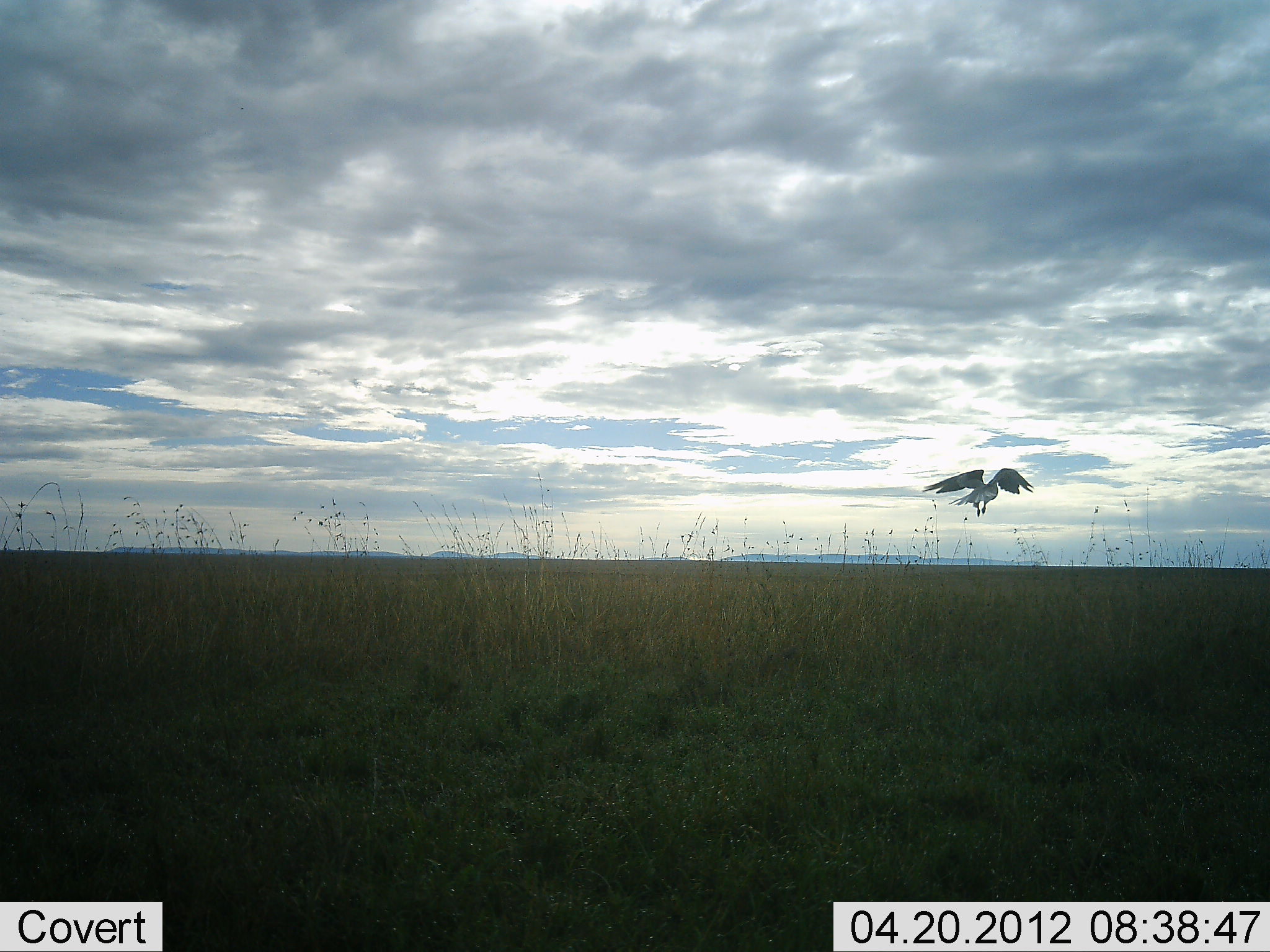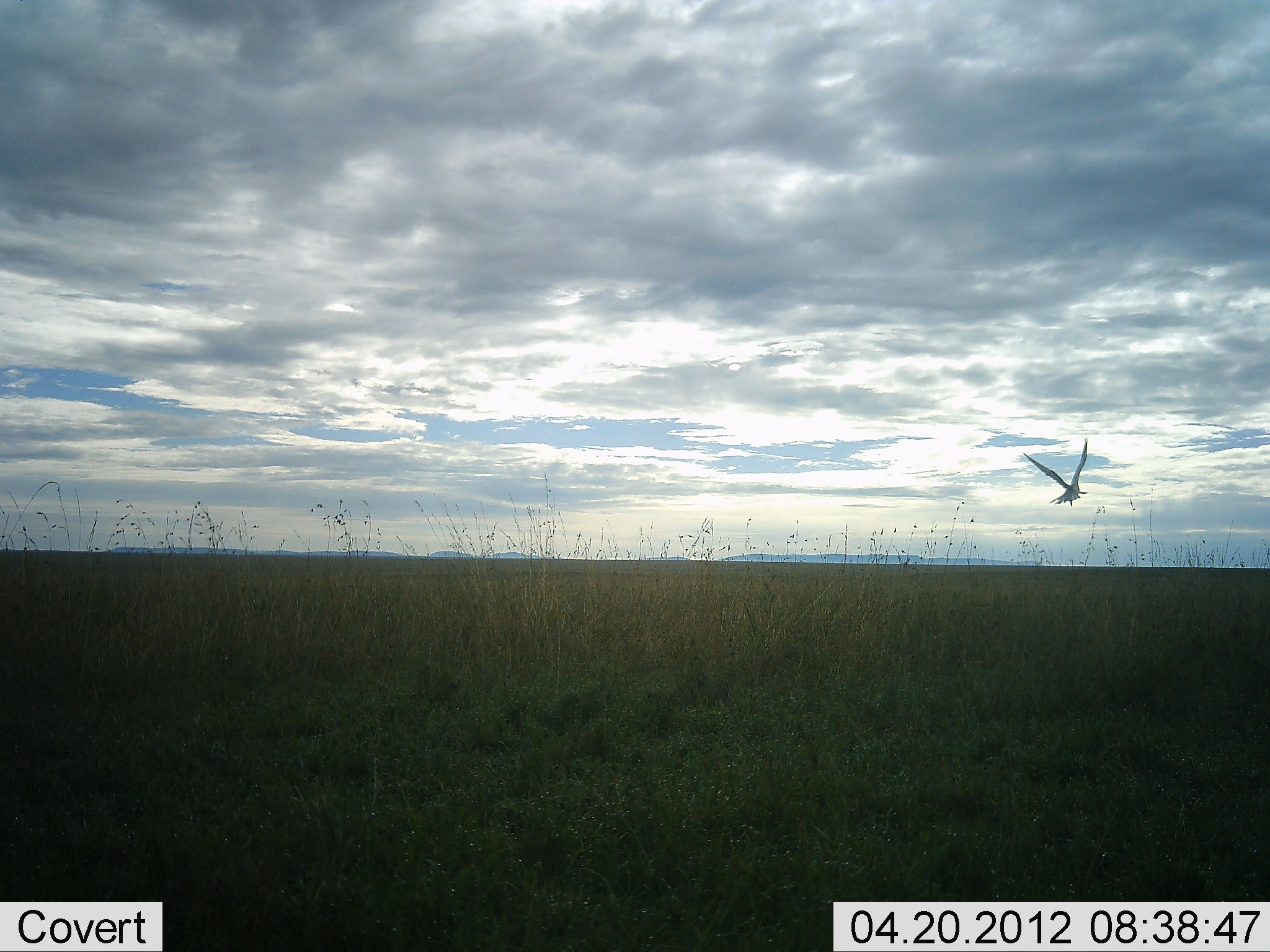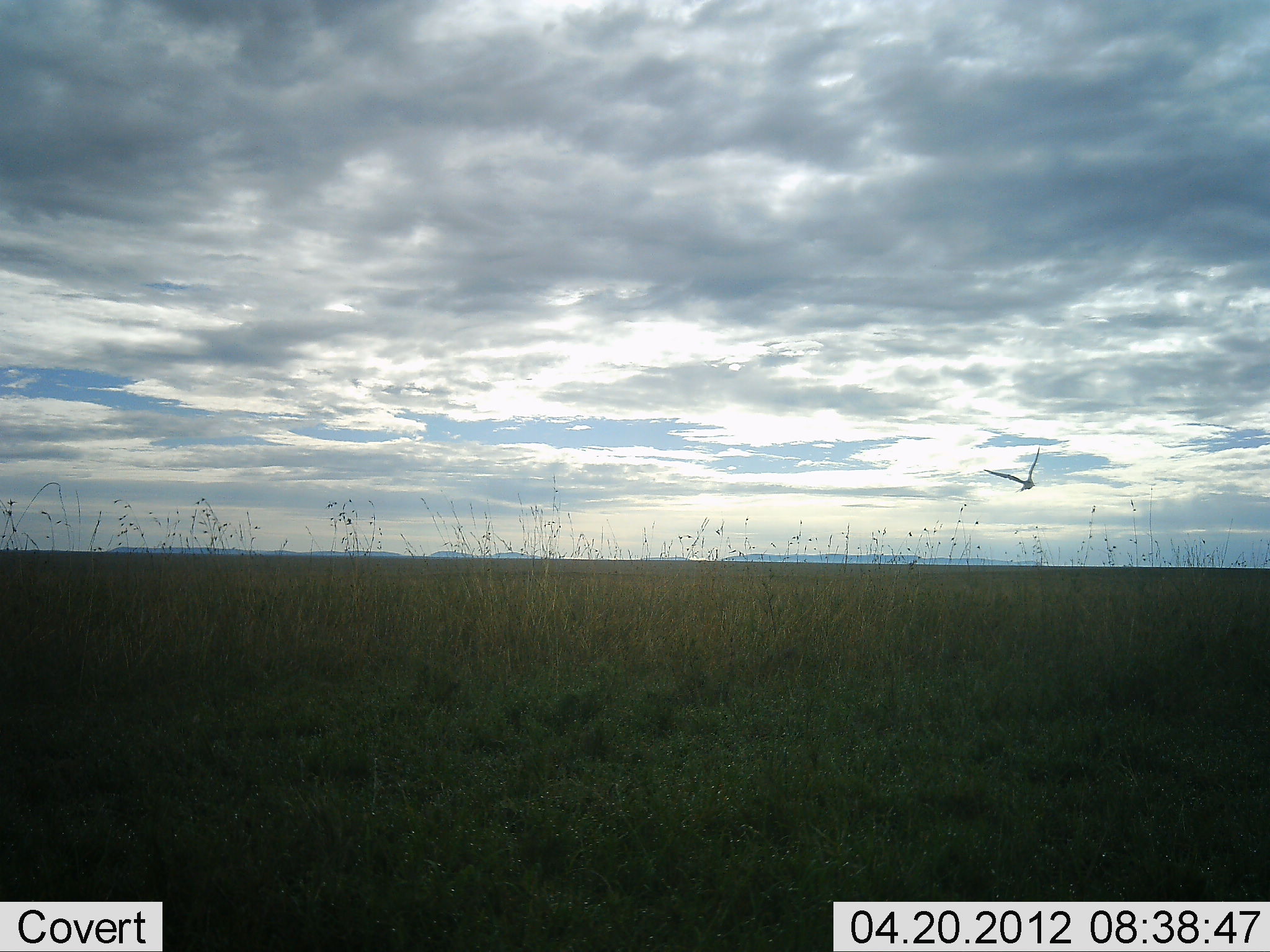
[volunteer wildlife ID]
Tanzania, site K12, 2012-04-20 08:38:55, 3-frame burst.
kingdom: Animalia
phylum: Chordata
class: Aves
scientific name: Aves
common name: bird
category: otherbird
Otherbird (bird) (Aves), count 1. Behavior (volunteer vote fractions): standing 0%, resting 0%, moving 100%, interacting 0%. Young present (vote fraction): 0%. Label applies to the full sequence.